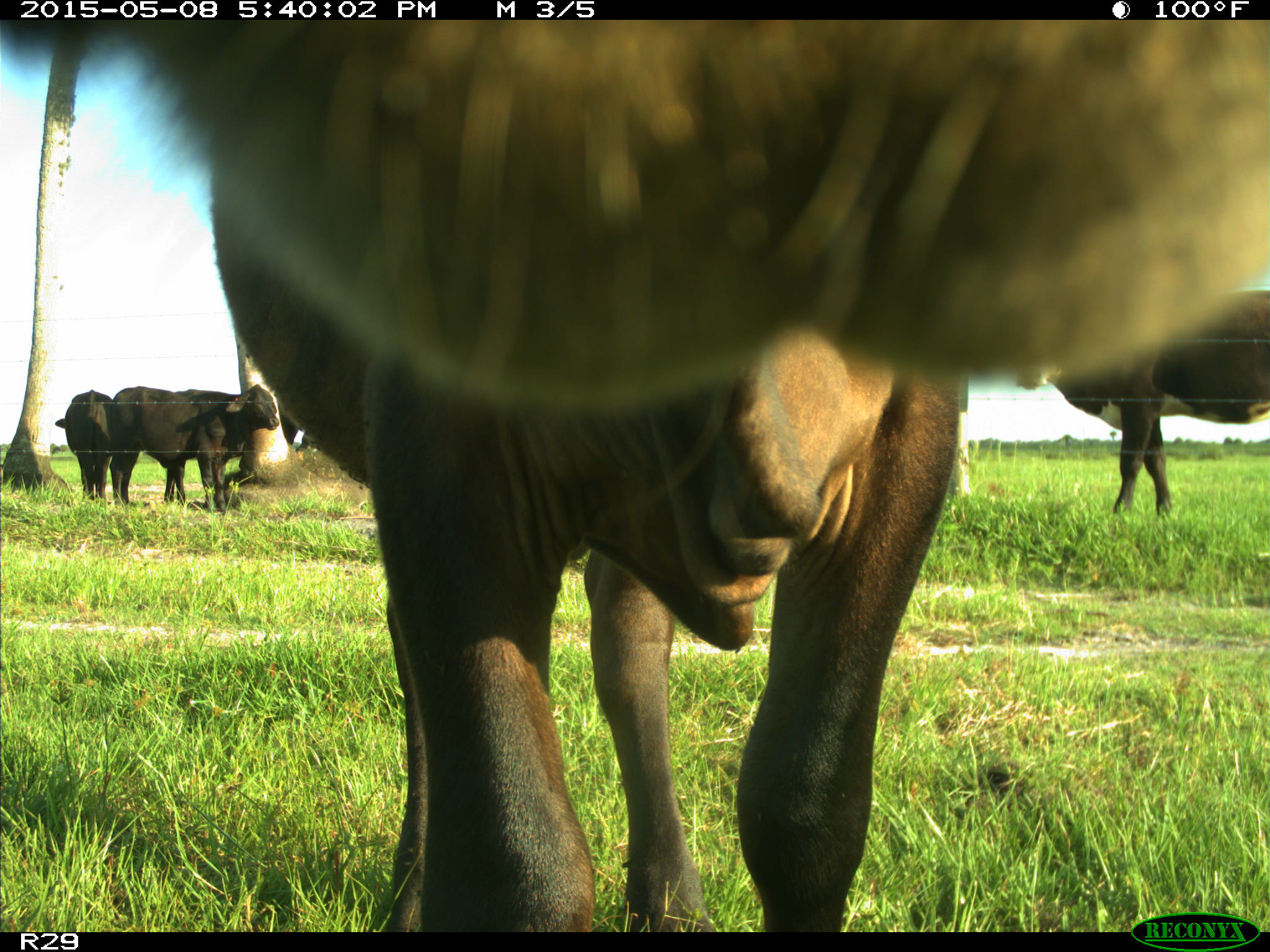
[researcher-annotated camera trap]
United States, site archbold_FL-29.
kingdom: Animalia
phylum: Chordata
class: Mammalia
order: Artiodactyla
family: Bovidae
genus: Bos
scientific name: Bos taurus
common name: domestic cow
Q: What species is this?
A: Bos taurus (domestic cow).